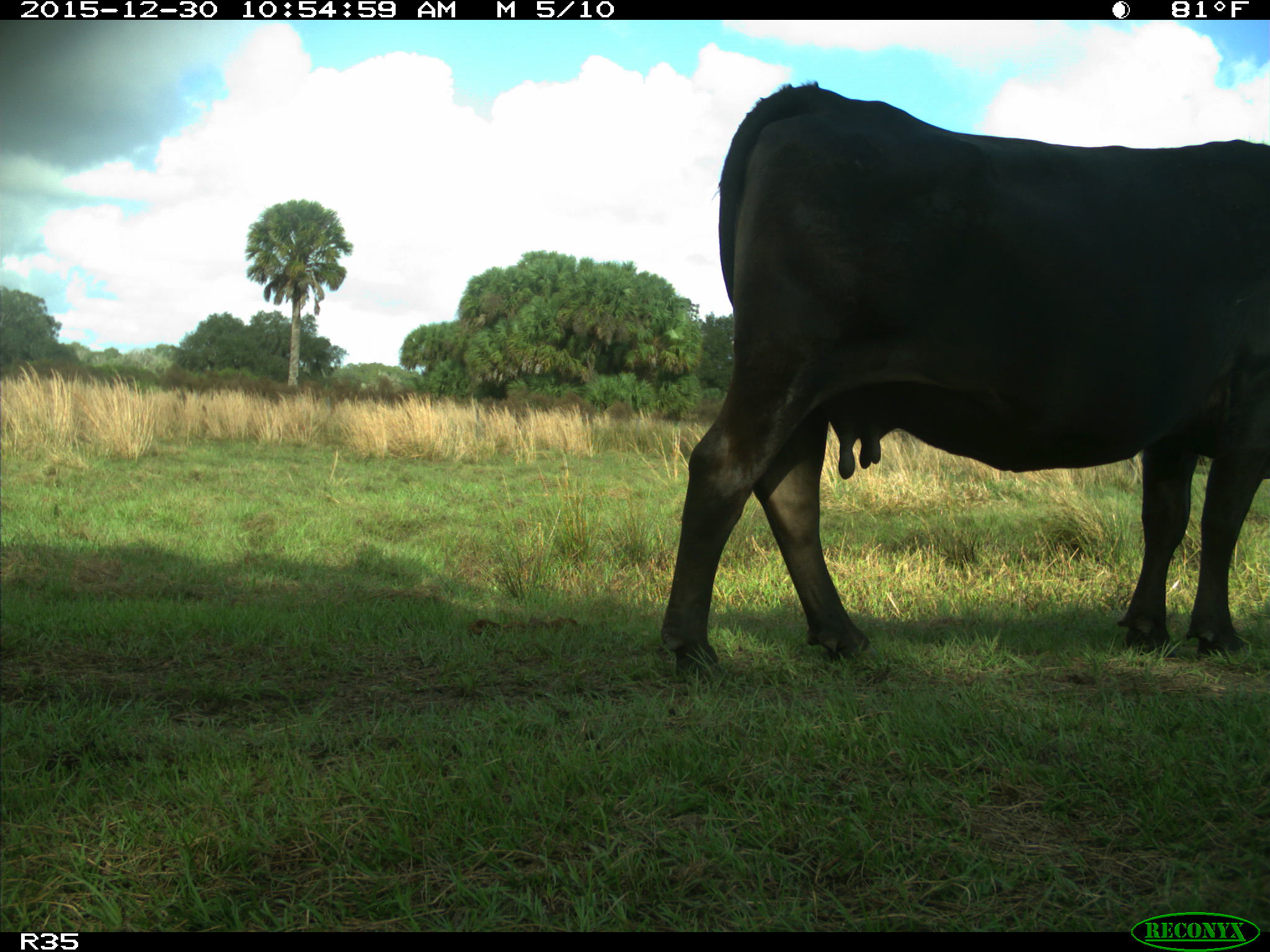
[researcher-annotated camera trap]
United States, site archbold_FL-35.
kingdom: Animalia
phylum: Chordata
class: Mammalia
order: Artiodactyla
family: Bovidae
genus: Bos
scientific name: Bos taurus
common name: domestic cow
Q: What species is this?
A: Bos taurus (domestic cow).